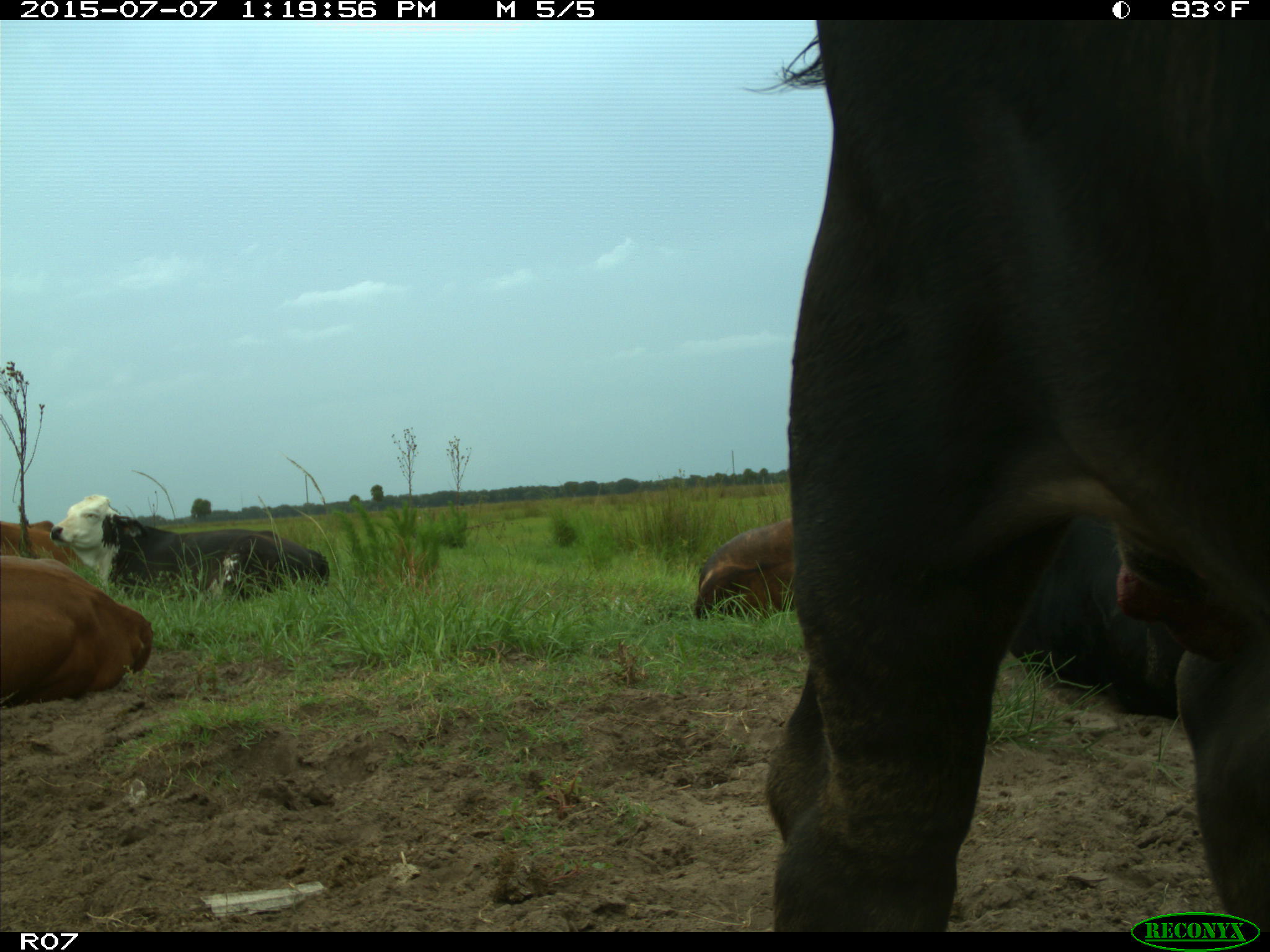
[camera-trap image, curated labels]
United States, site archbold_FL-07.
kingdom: Animalia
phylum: Chordata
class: Mammalia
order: Artiodactyla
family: Bovidae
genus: Bos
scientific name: Bos taurus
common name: domestic cow